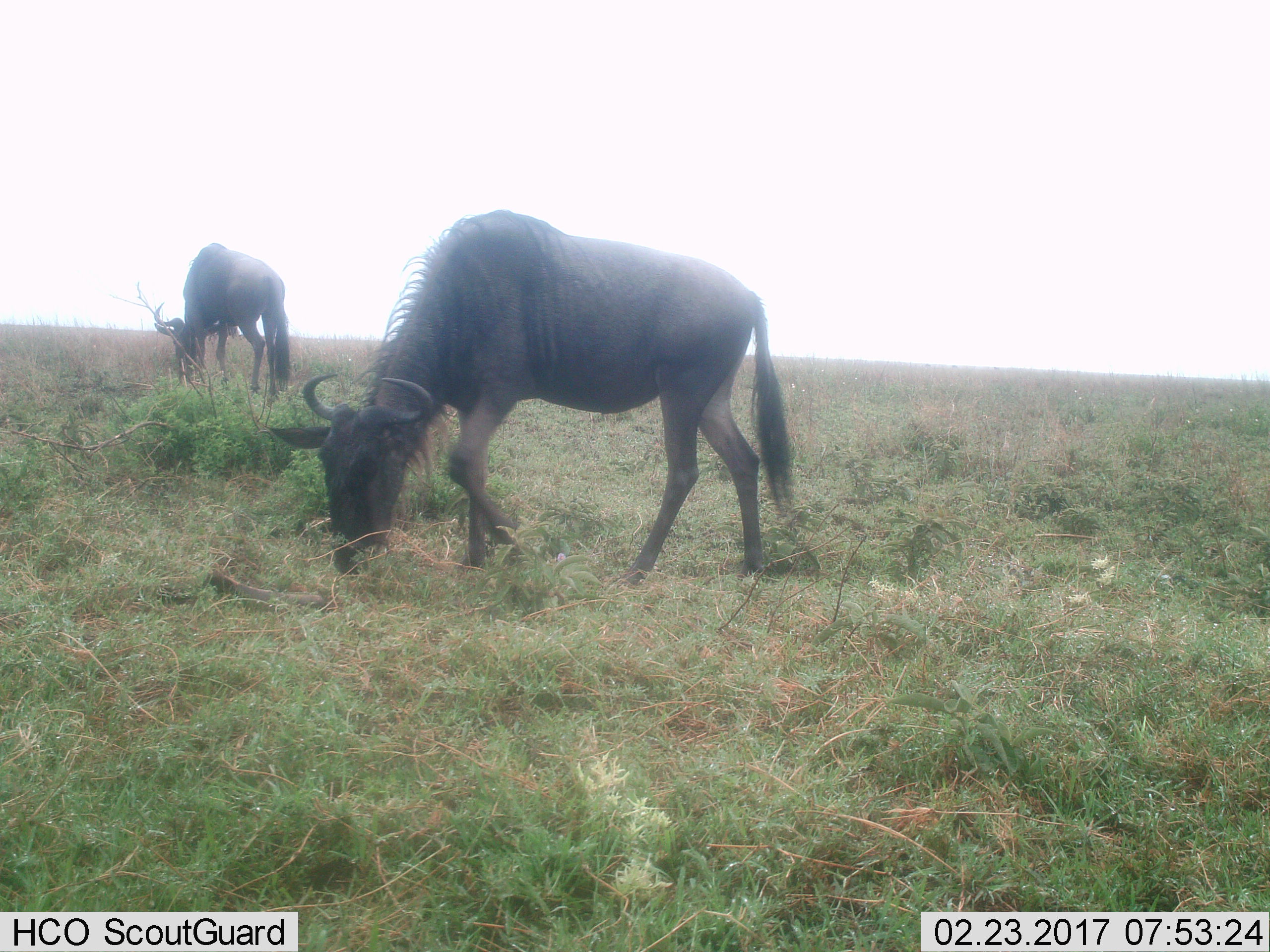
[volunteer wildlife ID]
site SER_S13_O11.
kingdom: Animalia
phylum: Chordata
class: Mammalia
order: Artiodactyla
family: Bovidae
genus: Connochaetes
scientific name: Connochaetes taurinus taurinus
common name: blue wildebeest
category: wildebeestblue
Wildebeestblue (blue wildebeest) (Connochaetes taurinus taurinus), count 2. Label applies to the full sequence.